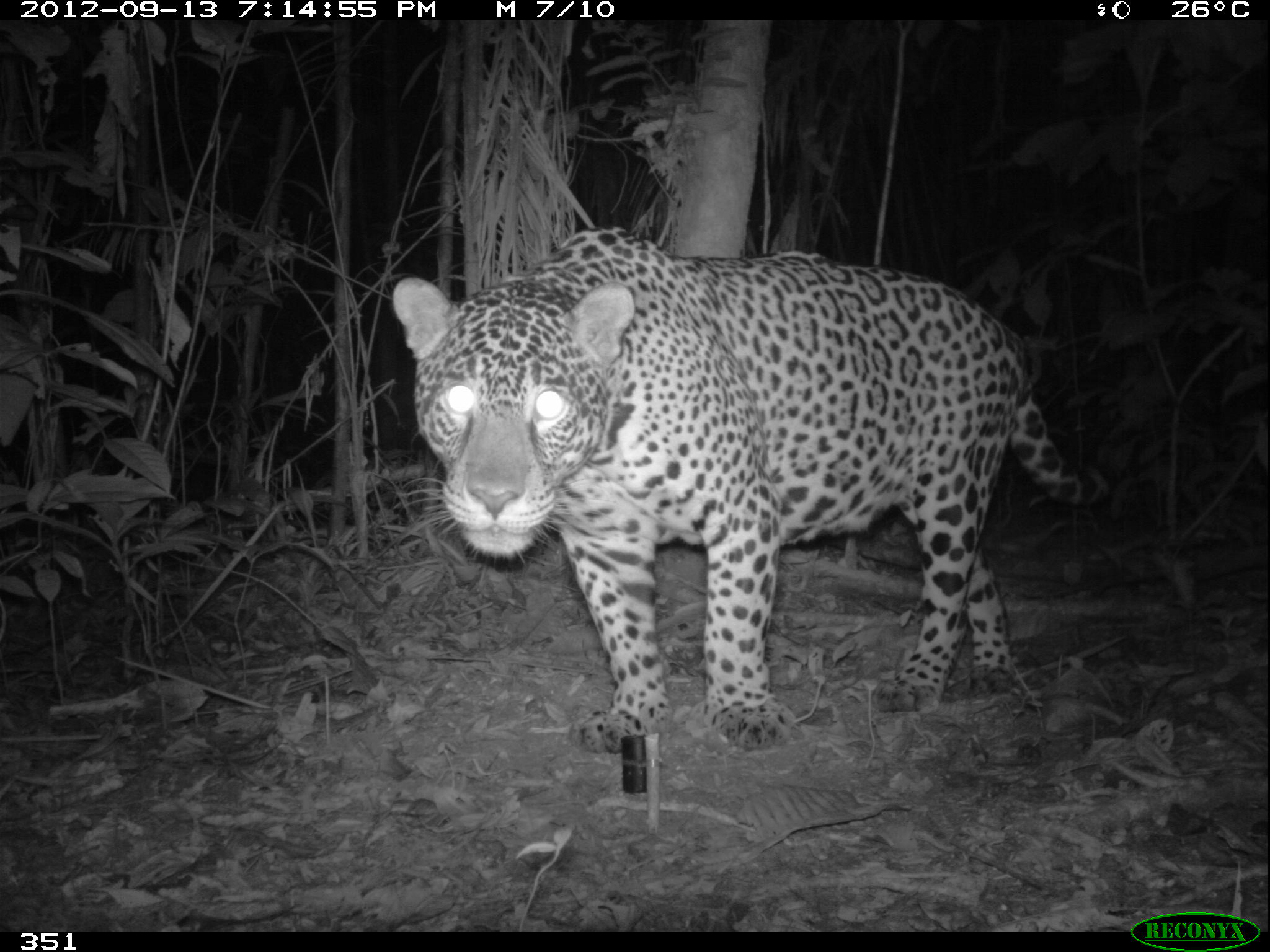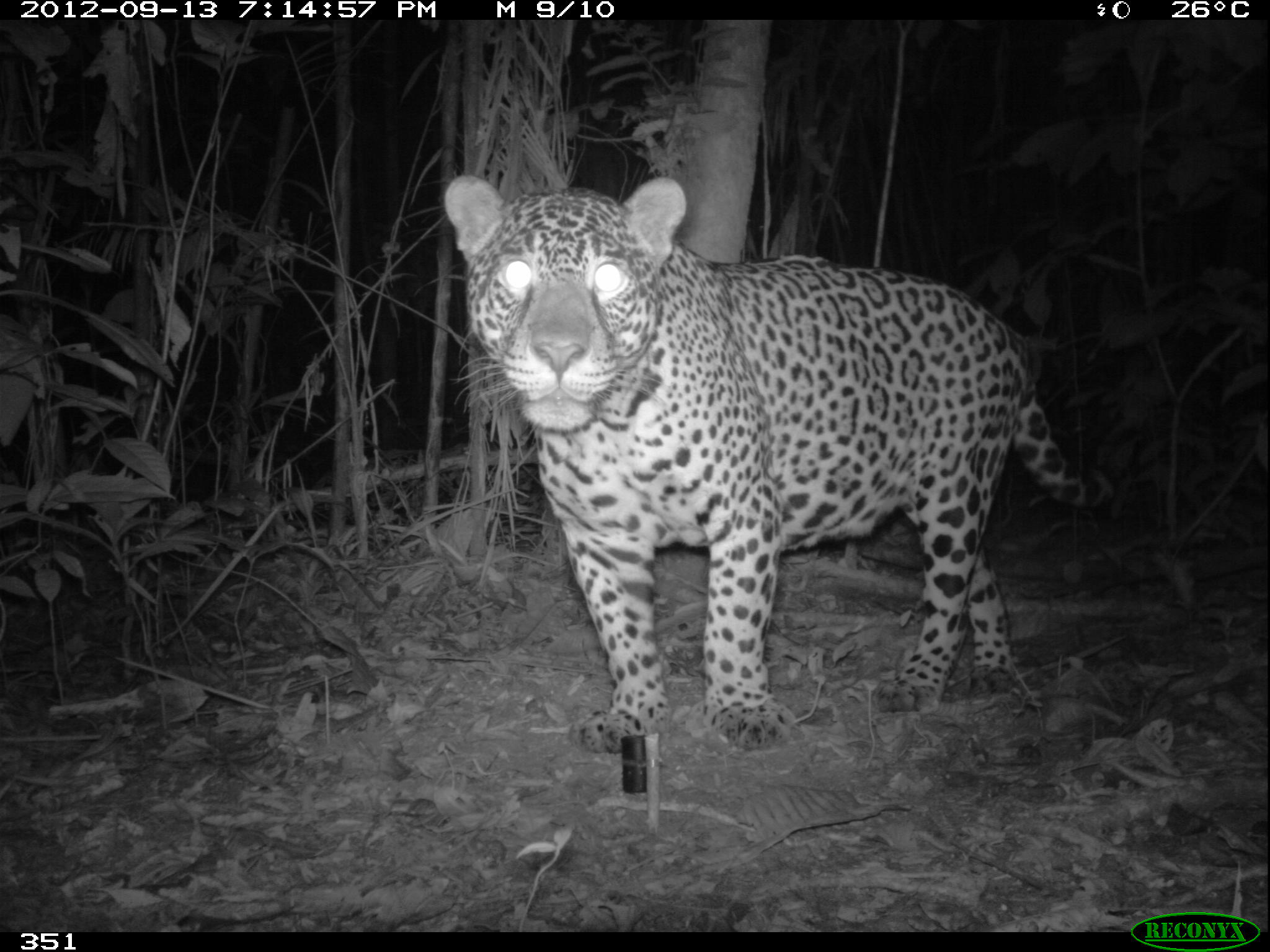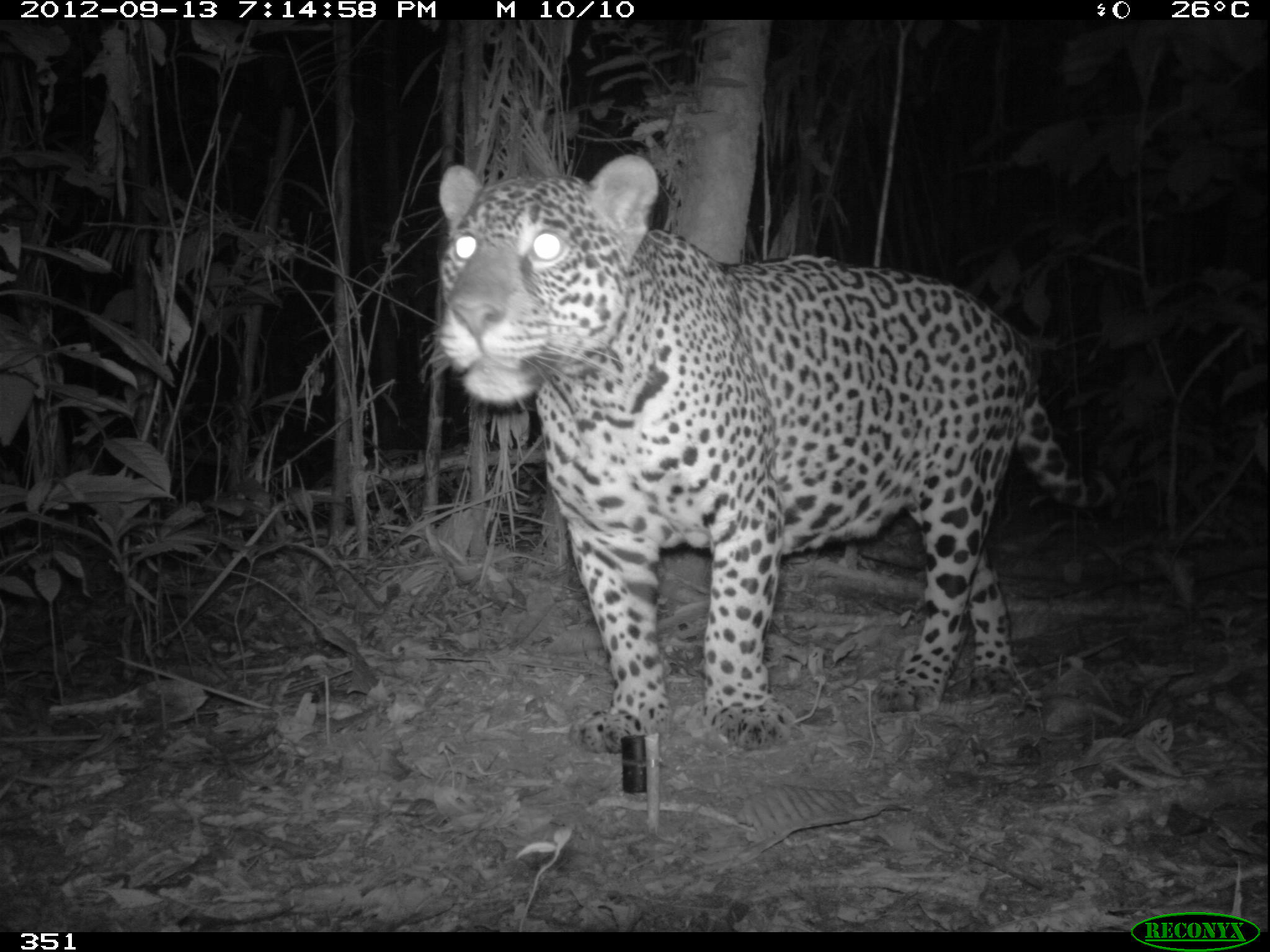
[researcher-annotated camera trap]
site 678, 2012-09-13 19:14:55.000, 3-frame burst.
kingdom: Animalia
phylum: Chordata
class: Mammalia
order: Carnivora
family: Felidae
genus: Panthera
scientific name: Panthera onca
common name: jaguar